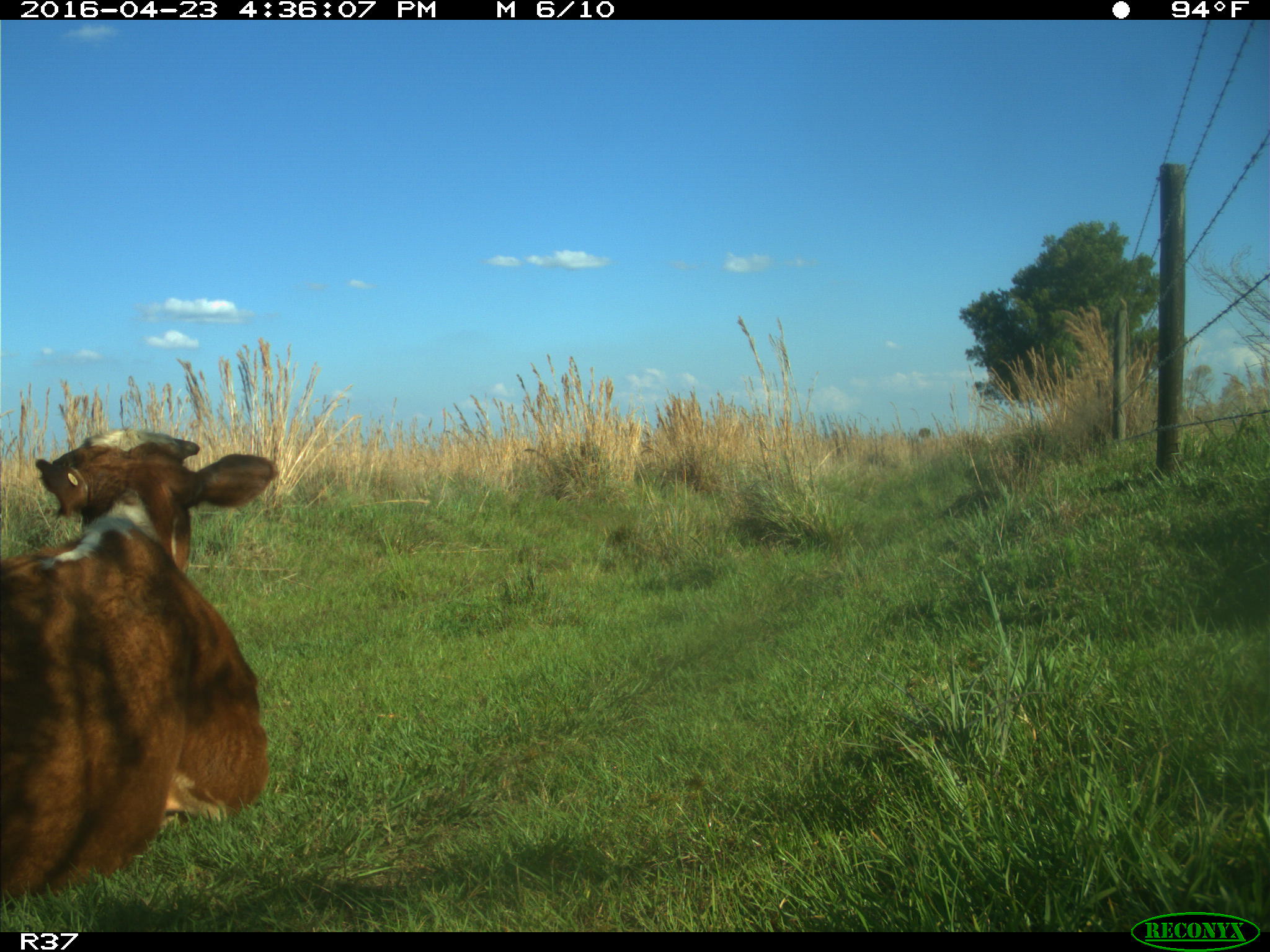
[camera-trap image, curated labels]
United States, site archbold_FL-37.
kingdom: Animalia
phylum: Chordata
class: Mammalia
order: Artiodactyla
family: Bovidae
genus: Bos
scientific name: Bos taurus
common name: domestic cow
Bos taurus (domestic cow).